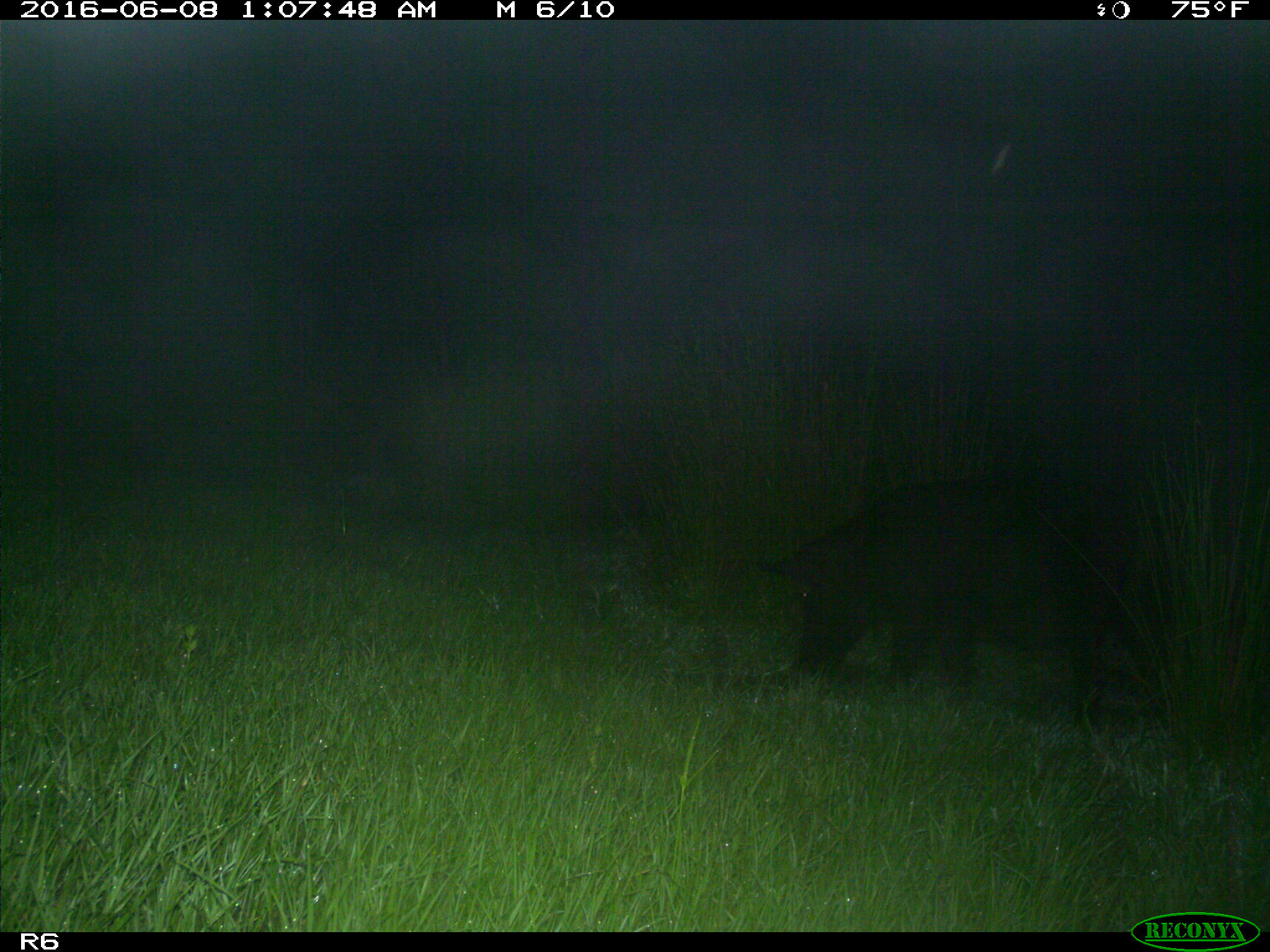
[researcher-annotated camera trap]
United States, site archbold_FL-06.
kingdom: Animalia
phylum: Chordata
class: Mammalia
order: Artiodactyla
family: Suidae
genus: Sus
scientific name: Sus scrofa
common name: wild boar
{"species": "Sus scrofa (wild boar)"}